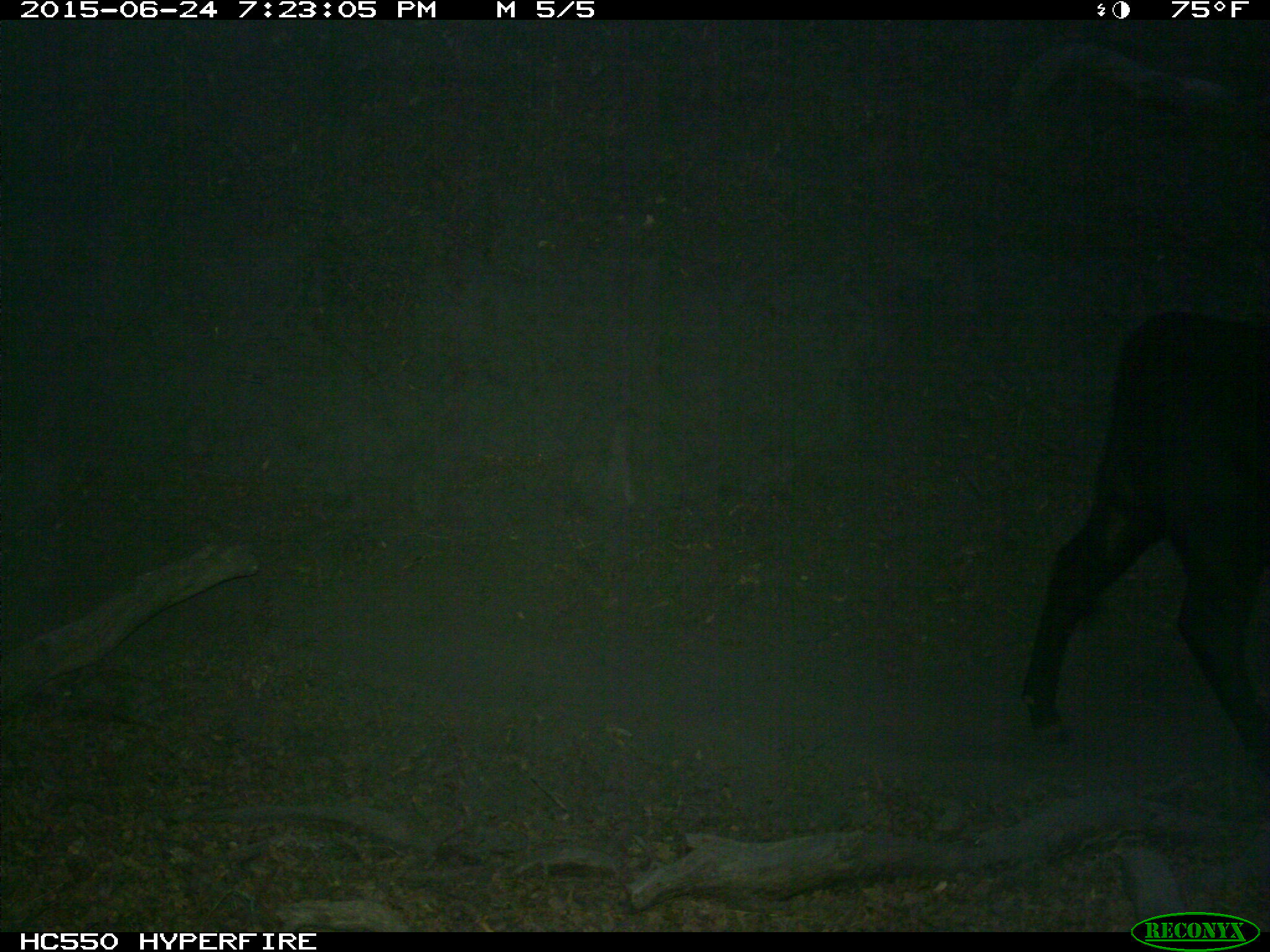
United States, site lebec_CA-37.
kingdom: Animalia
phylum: Chordata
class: Mammalia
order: Artiodactyla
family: Bovidae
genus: Bos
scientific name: Bos taurus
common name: domestic cow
Bos taurus (domestic cow).